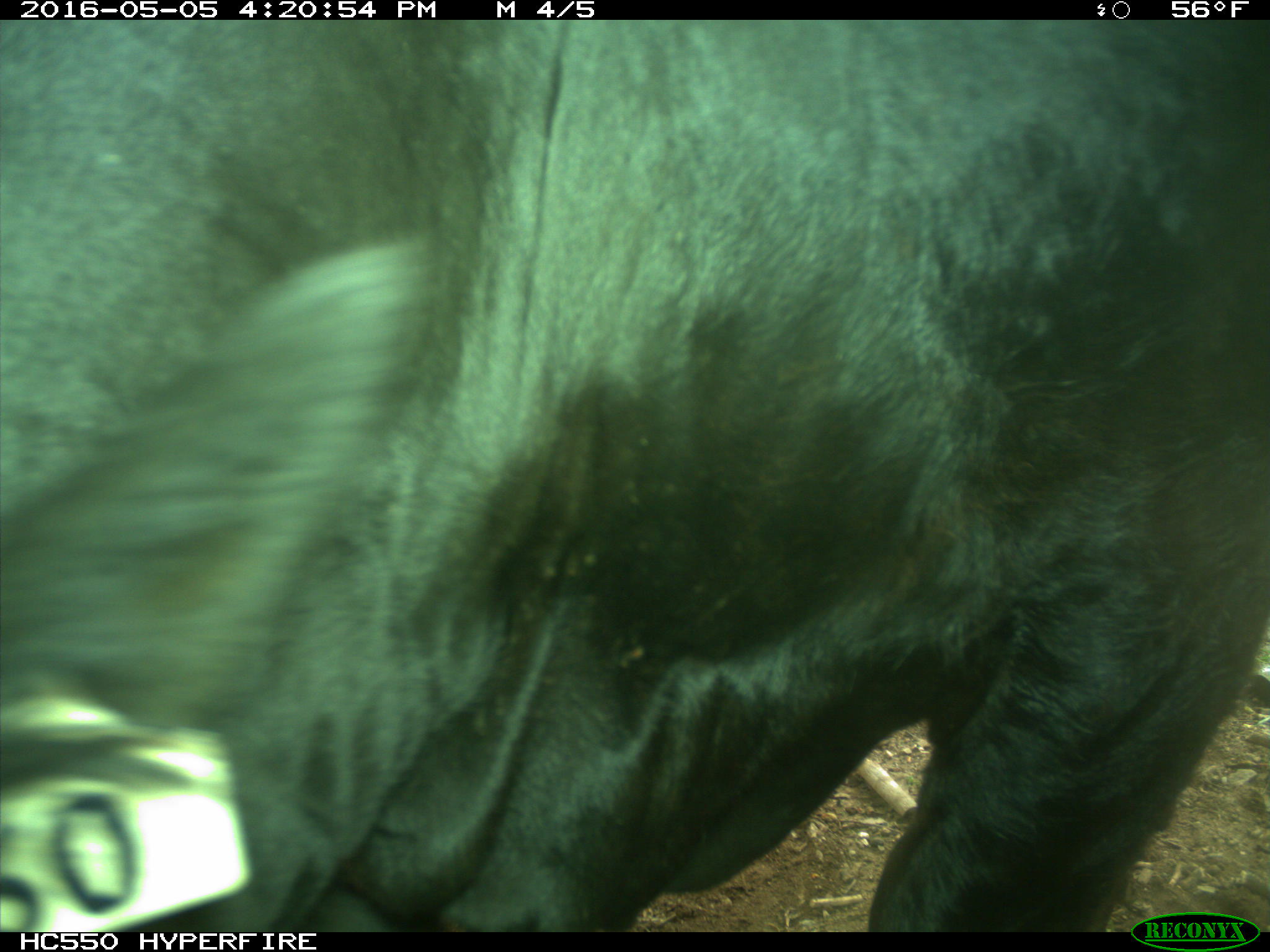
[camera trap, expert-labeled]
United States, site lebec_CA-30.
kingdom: Animalia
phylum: Chordata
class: Mammalia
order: Artiodactyla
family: Bovidae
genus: Bos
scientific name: Bos taurus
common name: domestic cow